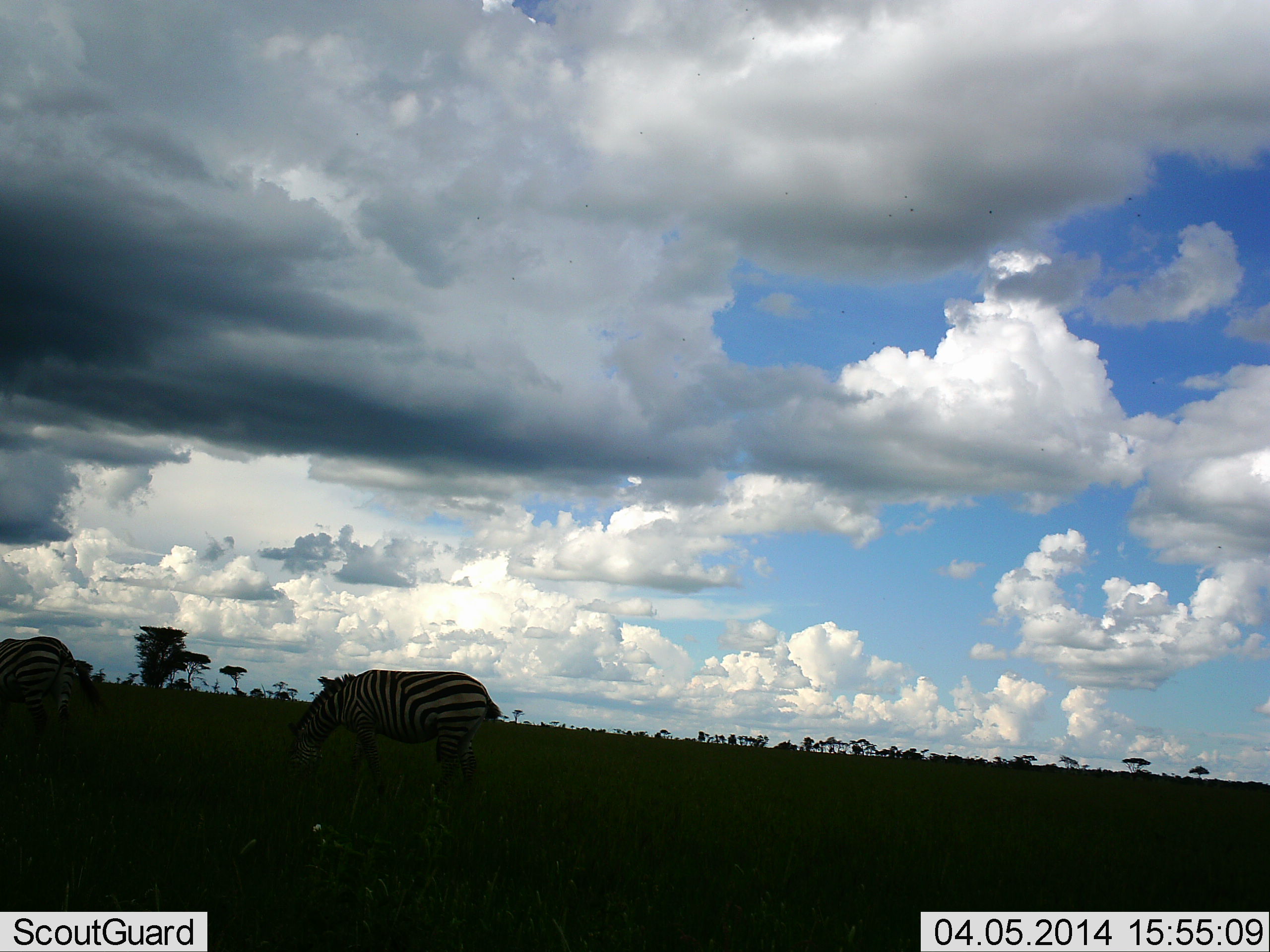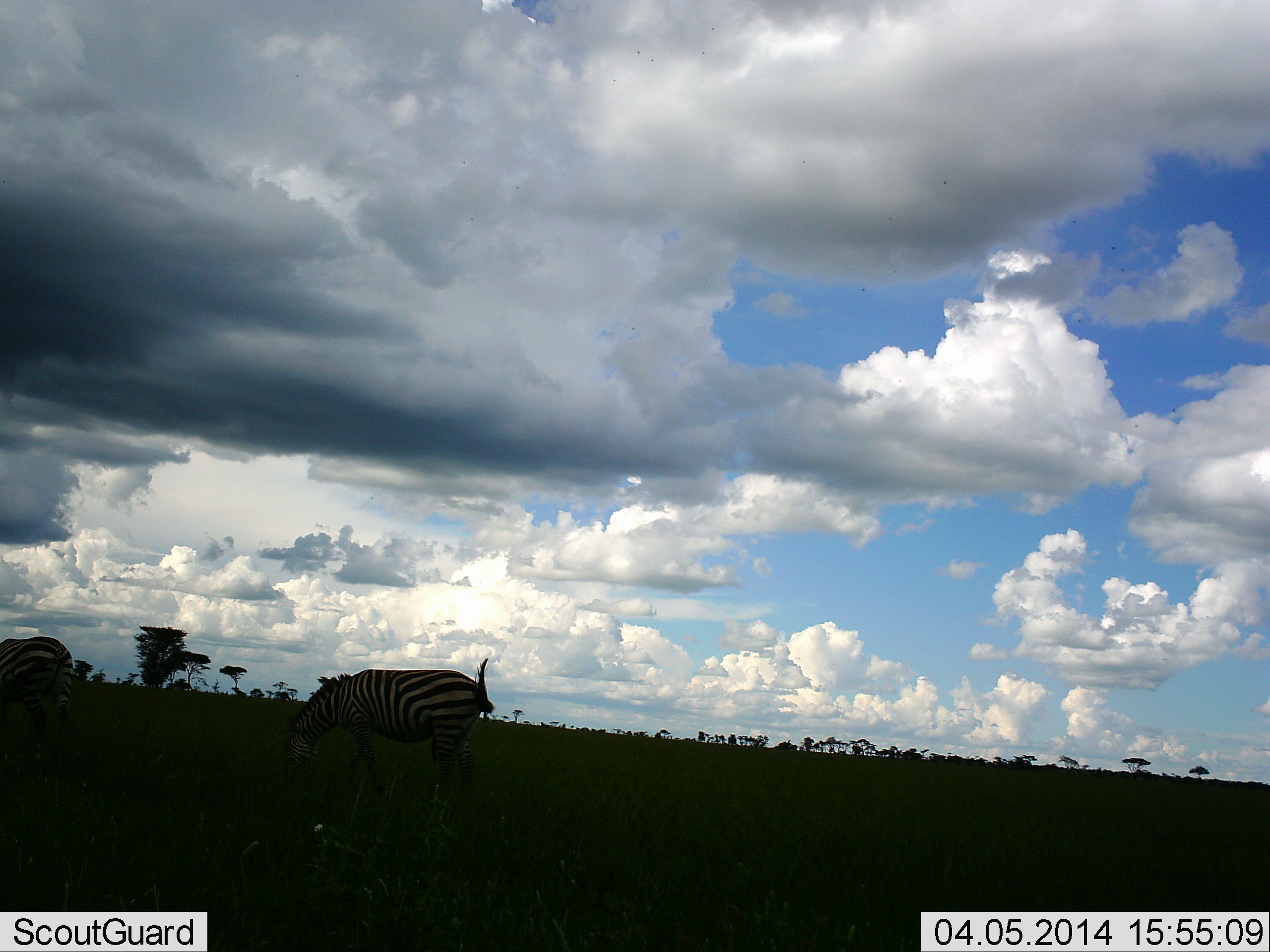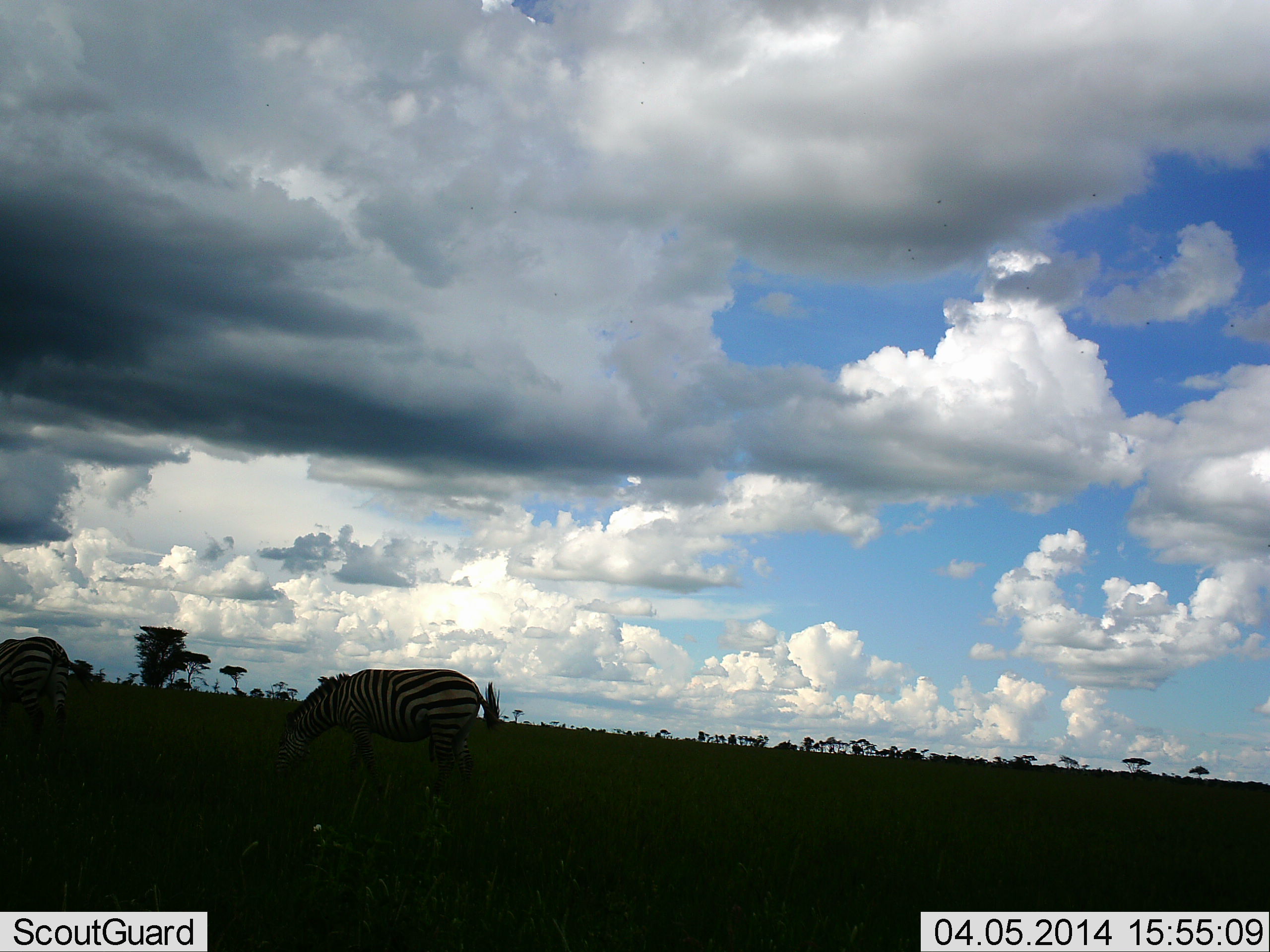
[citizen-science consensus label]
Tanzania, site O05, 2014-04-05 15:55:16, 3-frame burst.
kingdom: Animalia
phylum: Chordata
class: Mammalia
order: Perissodactyla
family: Equidae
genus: Equus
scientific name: Equus quagga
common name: plains zebra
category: zebra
Zebra (plains zebra) (Equus quagga), count 2. Behavior (volunteer vote fractions): standing 20%, resting 0%, moving 0%, interacting 0%. Young present (vote fraction): 0%. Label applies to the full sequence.